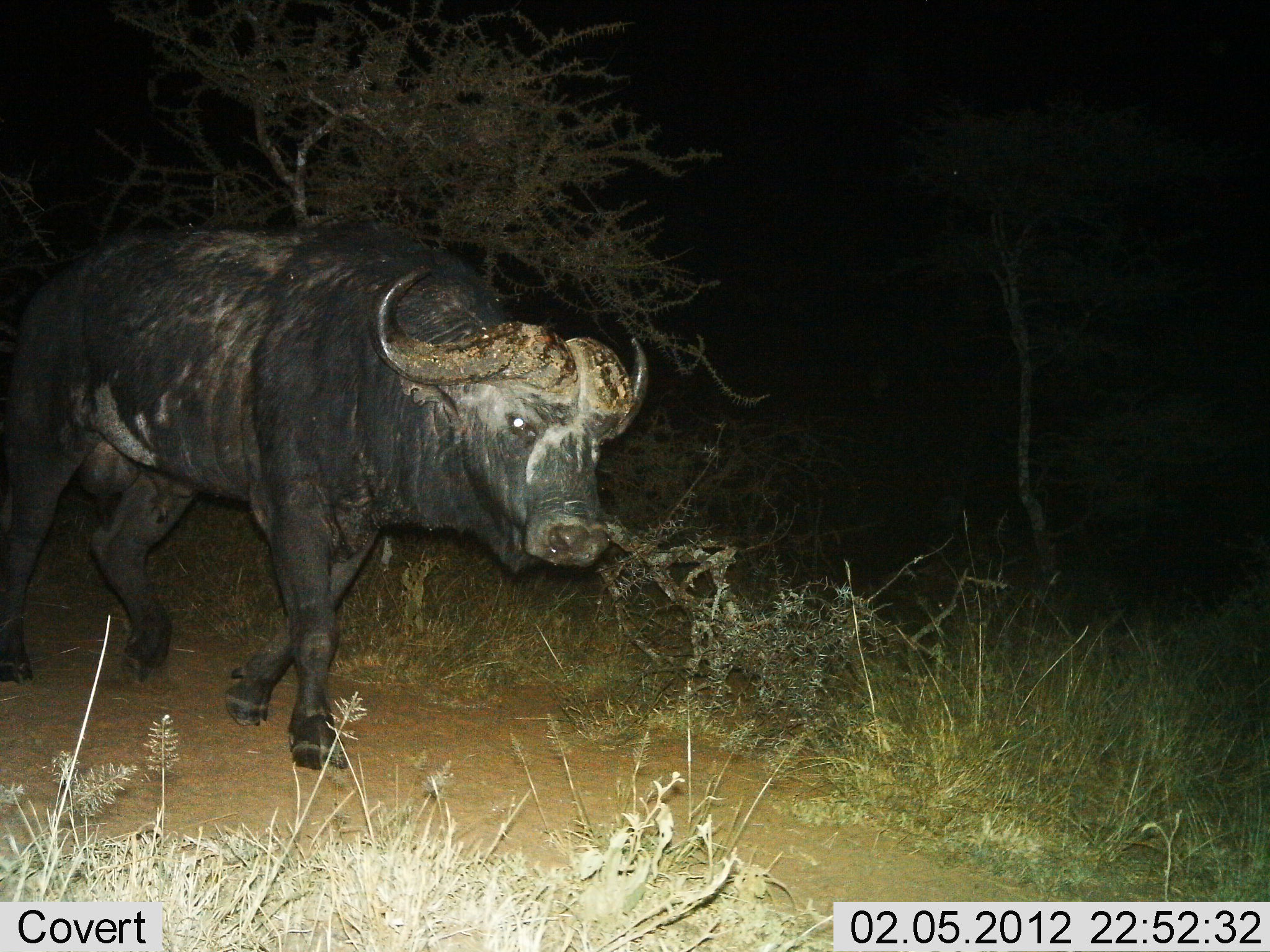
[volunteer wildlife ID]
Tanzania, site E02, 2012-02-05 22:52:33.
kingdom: Animalia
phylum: Chordata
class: Mammalia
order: Artiodactyla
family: Bovidae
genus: Syncerus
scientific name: Syncerus caffer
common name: cape buffalo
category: buffalo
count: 1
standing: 0%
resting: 0%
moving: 100%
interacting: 0%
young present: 0%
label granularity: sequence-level